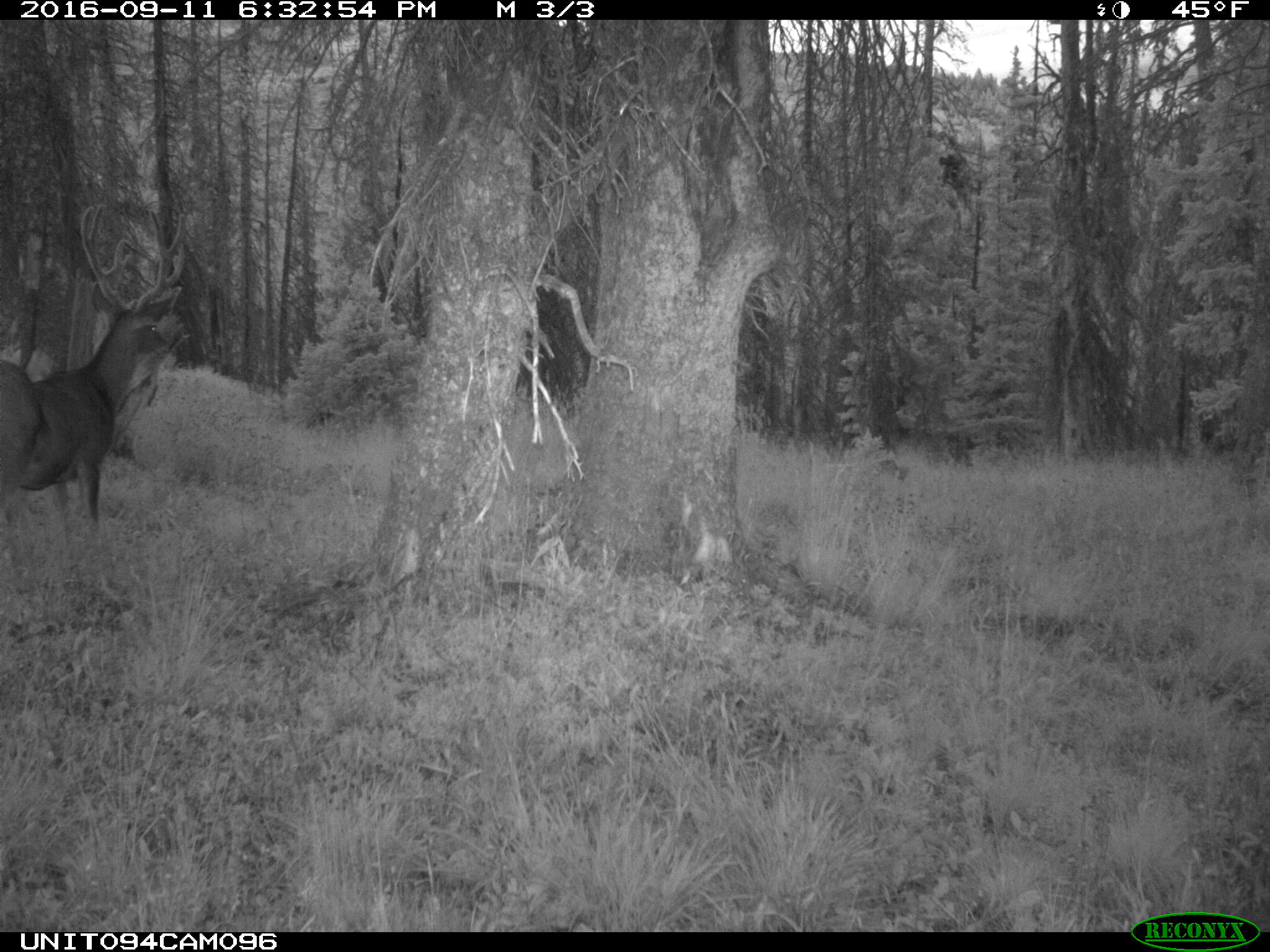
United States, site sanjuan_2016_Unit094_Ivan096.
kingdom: Animalia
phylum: Chordata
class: Mammalia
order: Artiodactyla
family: Cervidae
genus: Odocoileus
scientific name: Odocoileus hemionus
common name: mule deer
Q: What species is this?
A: Odocoileus hemionus (mule deer).